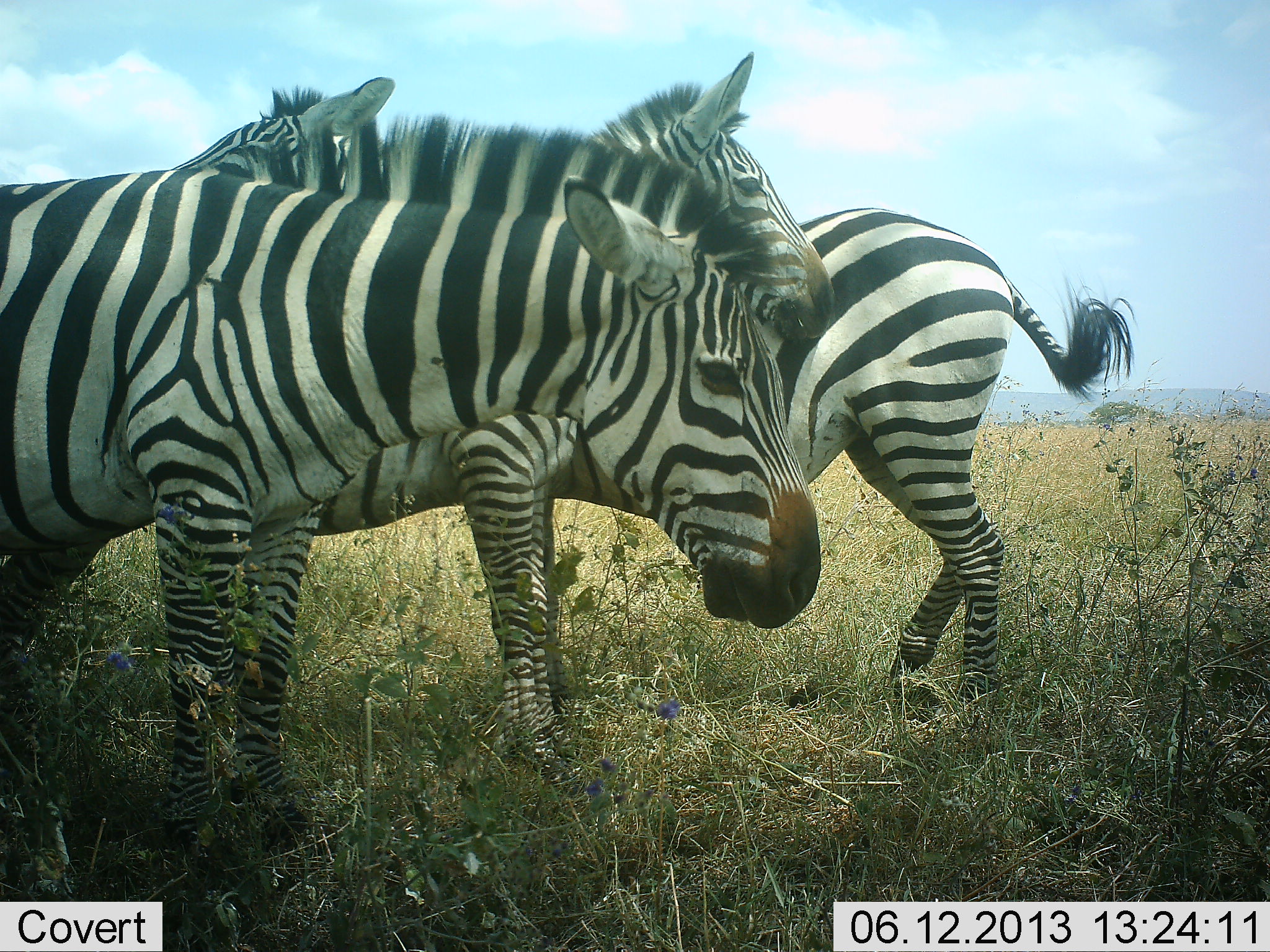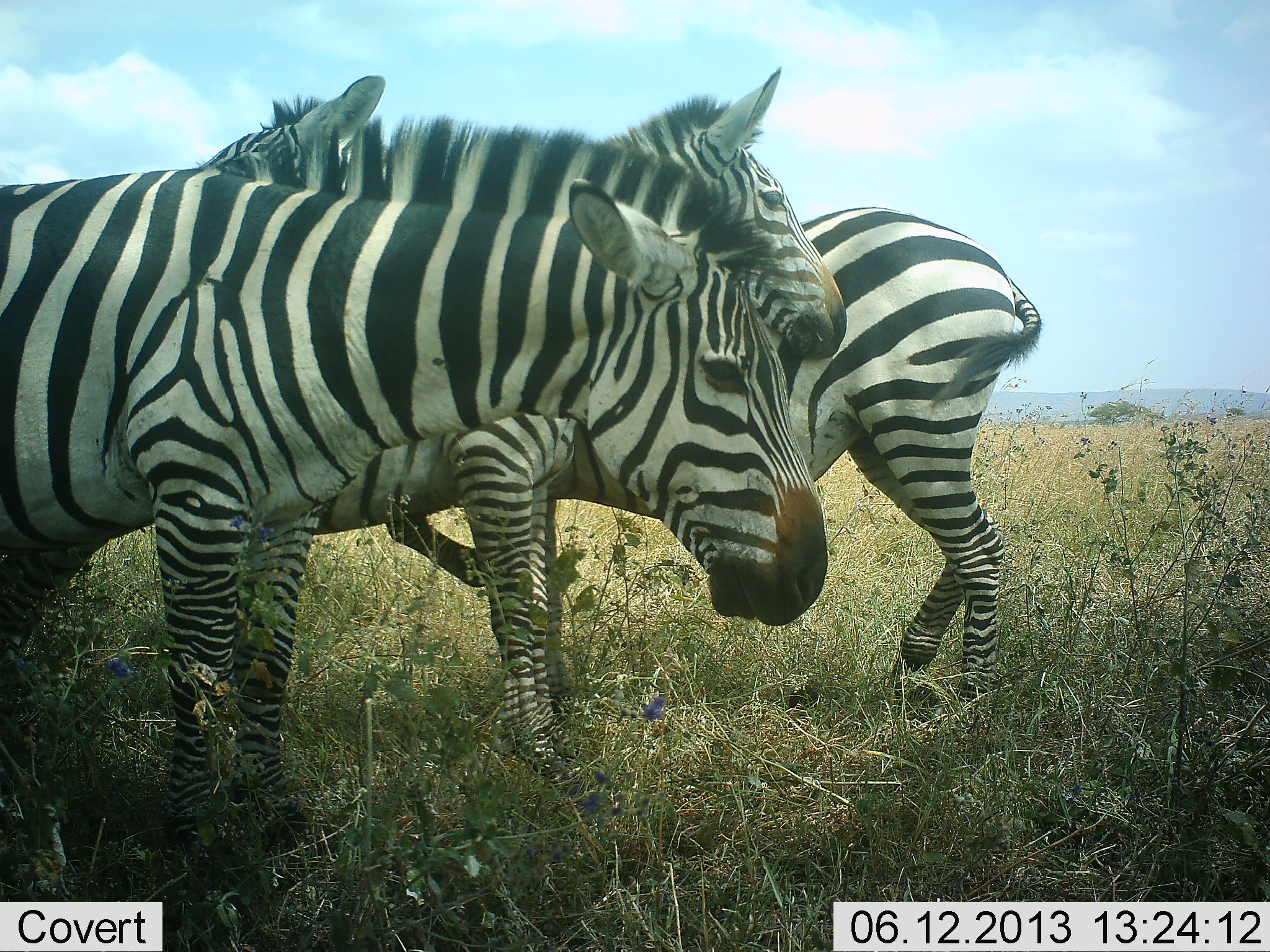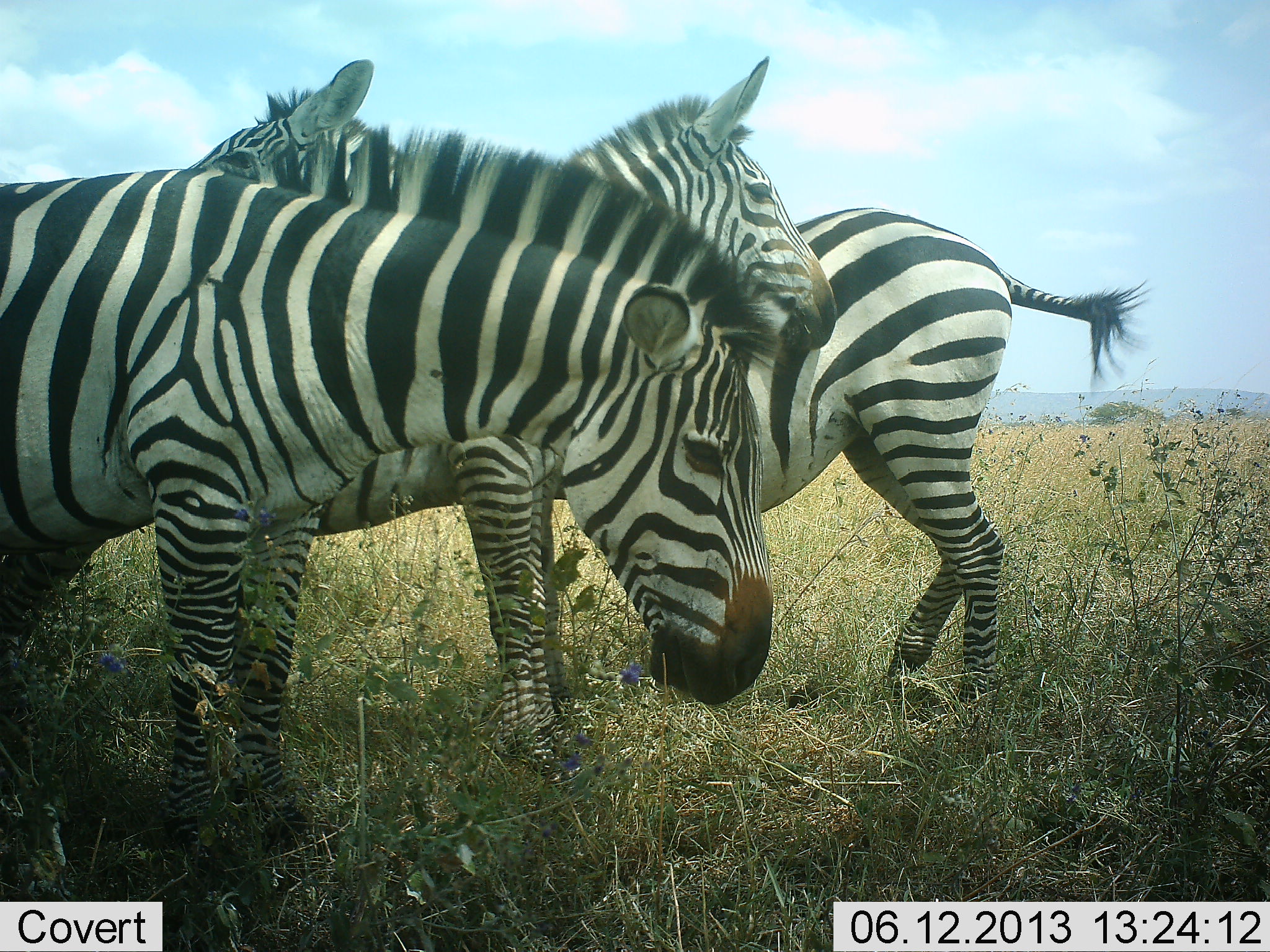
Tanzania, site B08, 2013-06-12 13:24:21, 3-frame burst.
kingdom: Animalia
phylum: Chordata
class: Mammalia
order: Perissodactyla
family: Equidae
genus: Equus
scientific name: Equus quagga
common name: plains zebra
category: zebra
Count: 3.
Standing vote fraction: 90%.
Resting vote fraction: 0%.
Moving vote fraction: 0%.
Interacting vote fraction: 45%.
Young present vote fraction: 0%.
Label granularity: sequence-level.